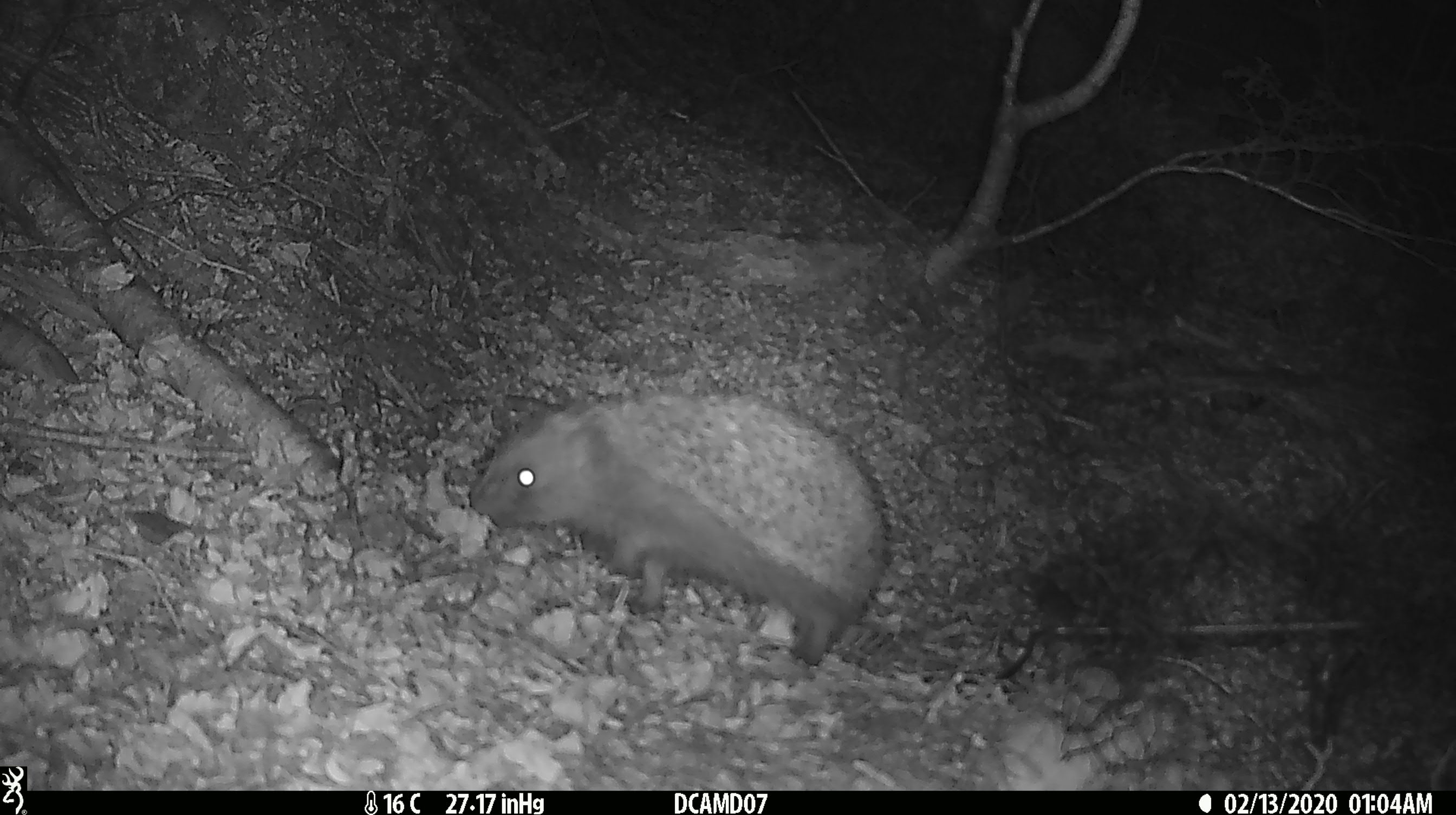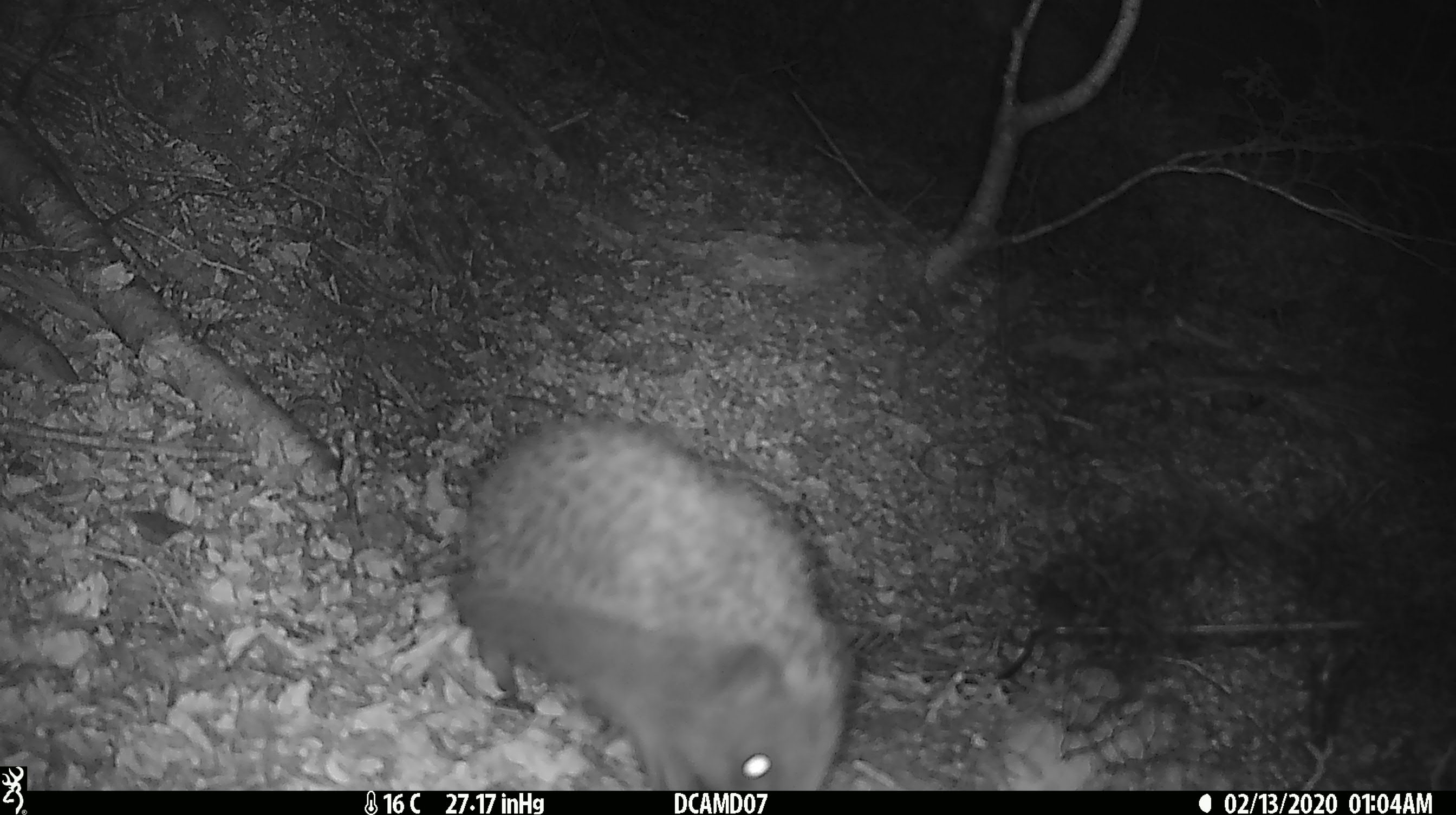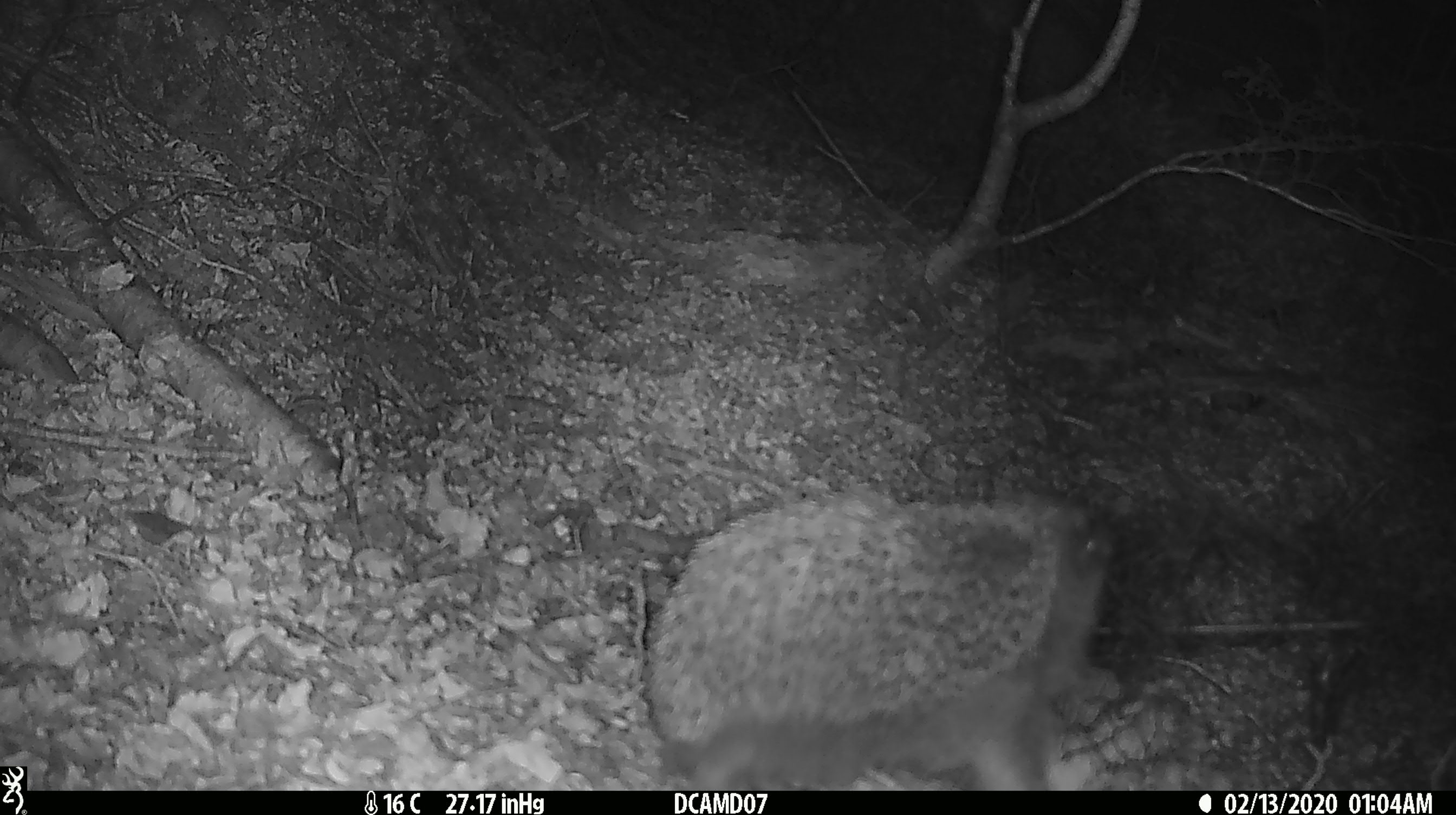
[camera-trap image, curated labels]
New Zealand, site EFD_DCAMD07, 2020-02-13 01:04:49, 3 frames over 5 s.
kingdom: Animalia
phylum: Chordata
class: Mammalia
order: Eulipotyphla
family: Erinaceidae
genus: Erinaceus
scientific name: Erinaceus europaeus europaeus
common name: european hedgehog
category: hedgehog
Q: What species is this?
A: Hedgehog (european hedgehog) (Erinaceus europaeus europaeus).